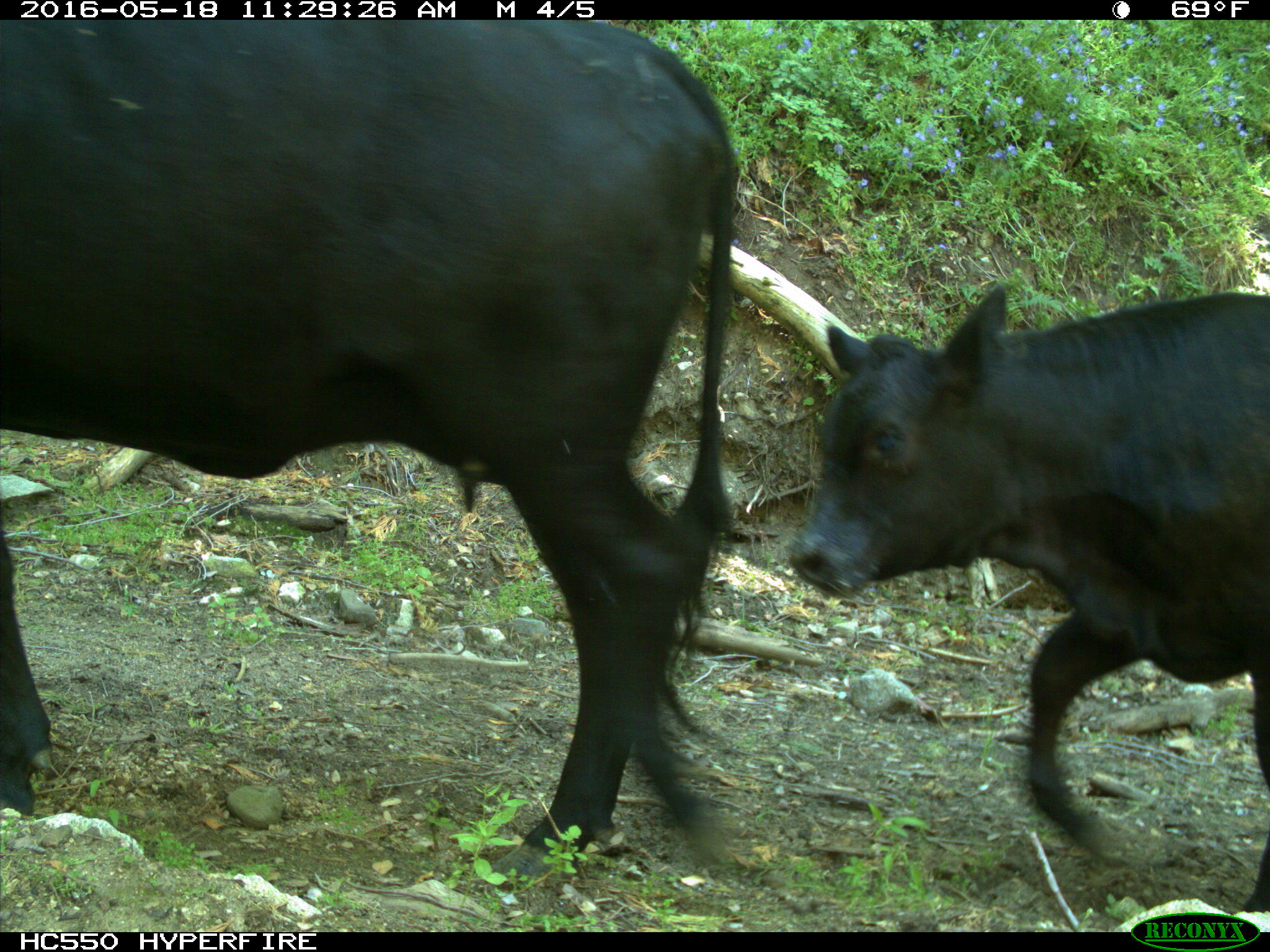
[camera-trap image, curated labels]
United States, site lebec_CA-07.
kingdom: Animalia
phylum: Chordata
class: Mammalia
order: Artiodactyla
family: Bovidae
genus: Bos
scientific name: Bos taurus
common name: domestic cow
Bos taurus (domestic cow).